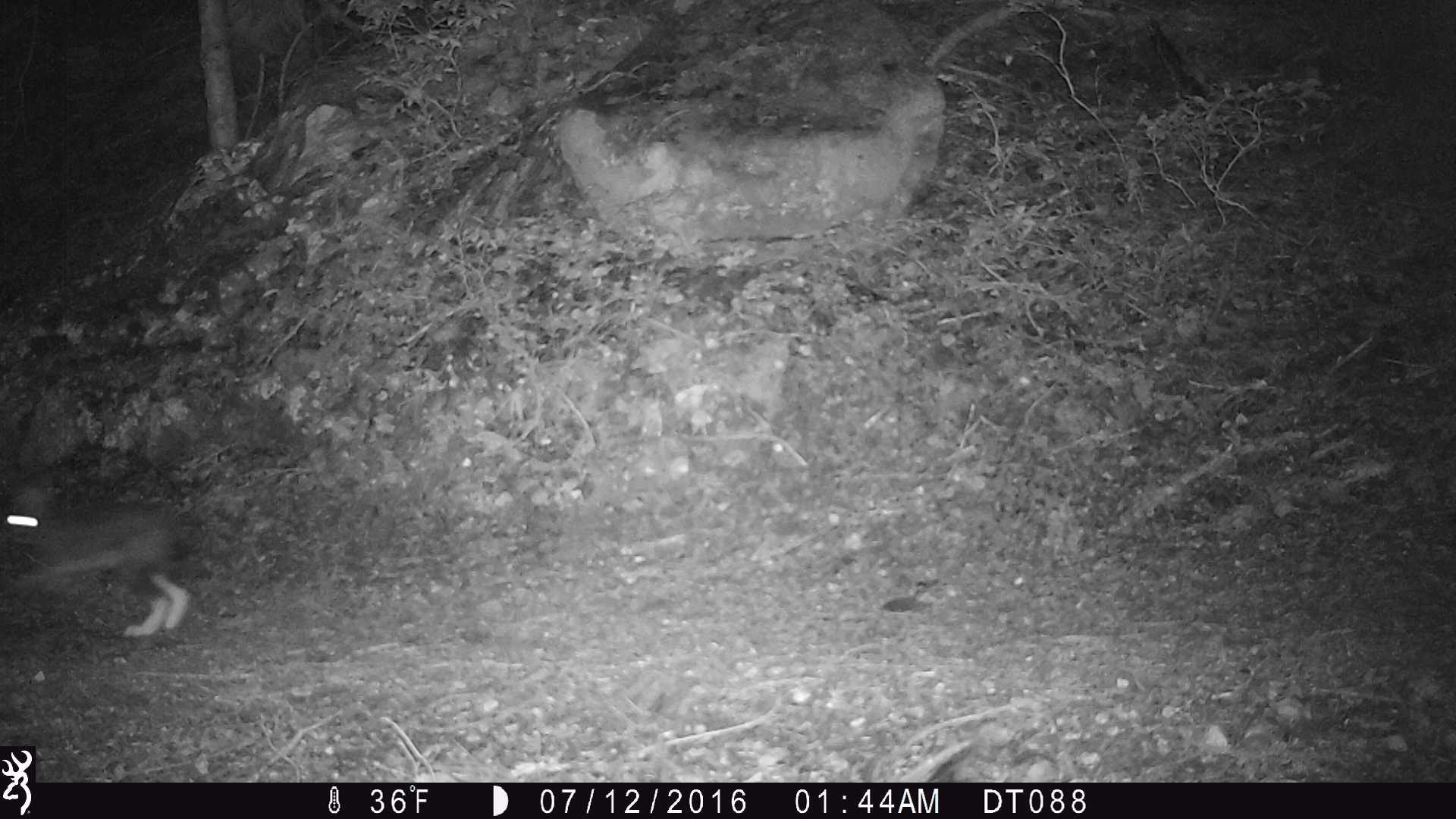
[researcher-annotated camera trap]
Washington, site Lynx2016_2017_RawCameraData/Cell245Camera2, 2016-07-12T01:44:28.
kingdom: Animalia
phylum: Chordata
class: Mammalia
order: Lagomorpha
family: Leporidae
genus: Lepus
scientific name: Lepus americanus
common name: snowshoe hare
Lepus americanus (snowshoe hare). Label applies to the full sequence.